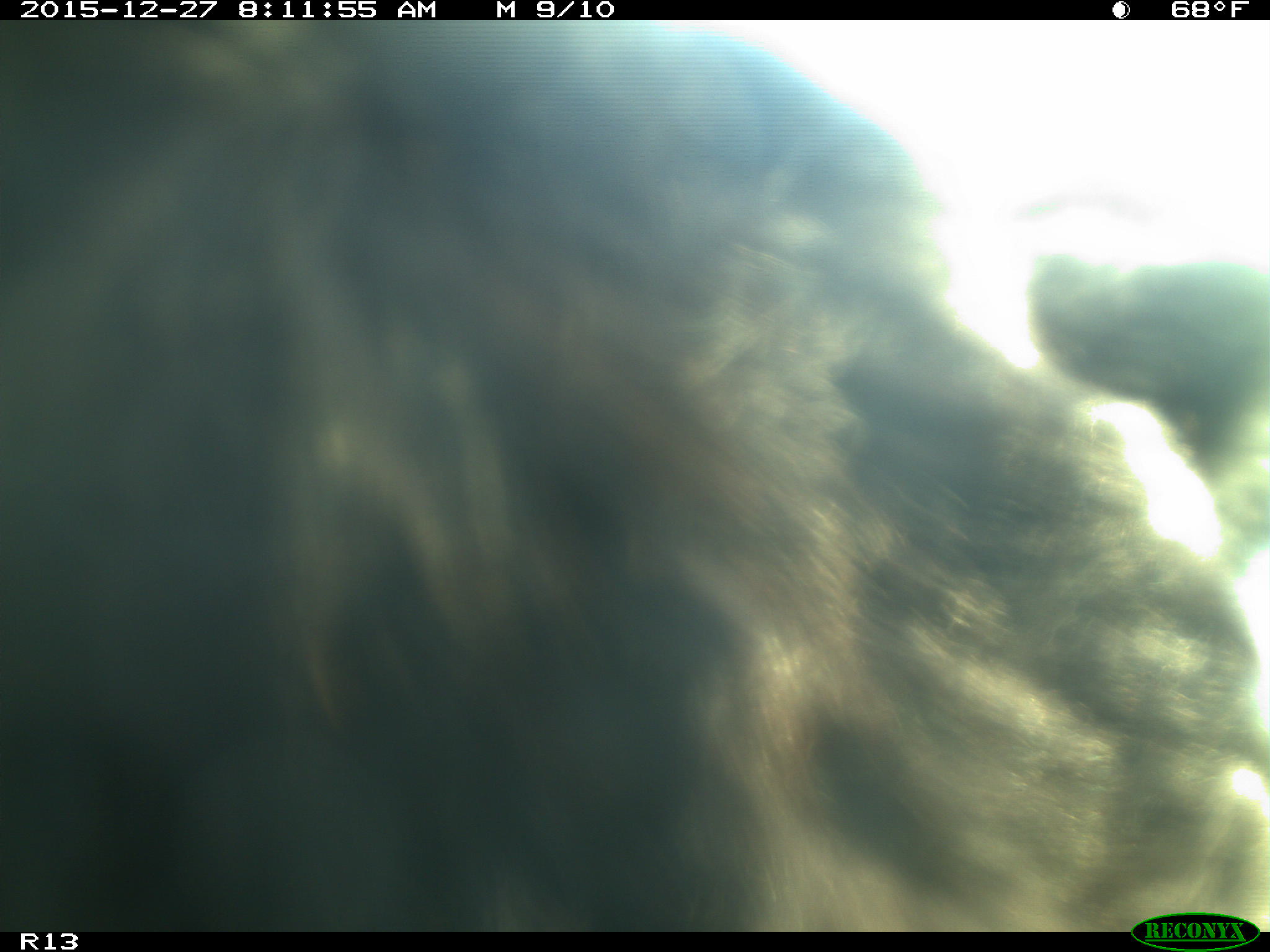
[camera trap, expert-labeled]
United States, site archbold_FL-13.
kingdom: Animalia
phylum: Chordata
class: Mammalia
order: Artiodactyla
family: Bovidae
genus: Bos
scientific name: Bos taurus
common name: domestic cow